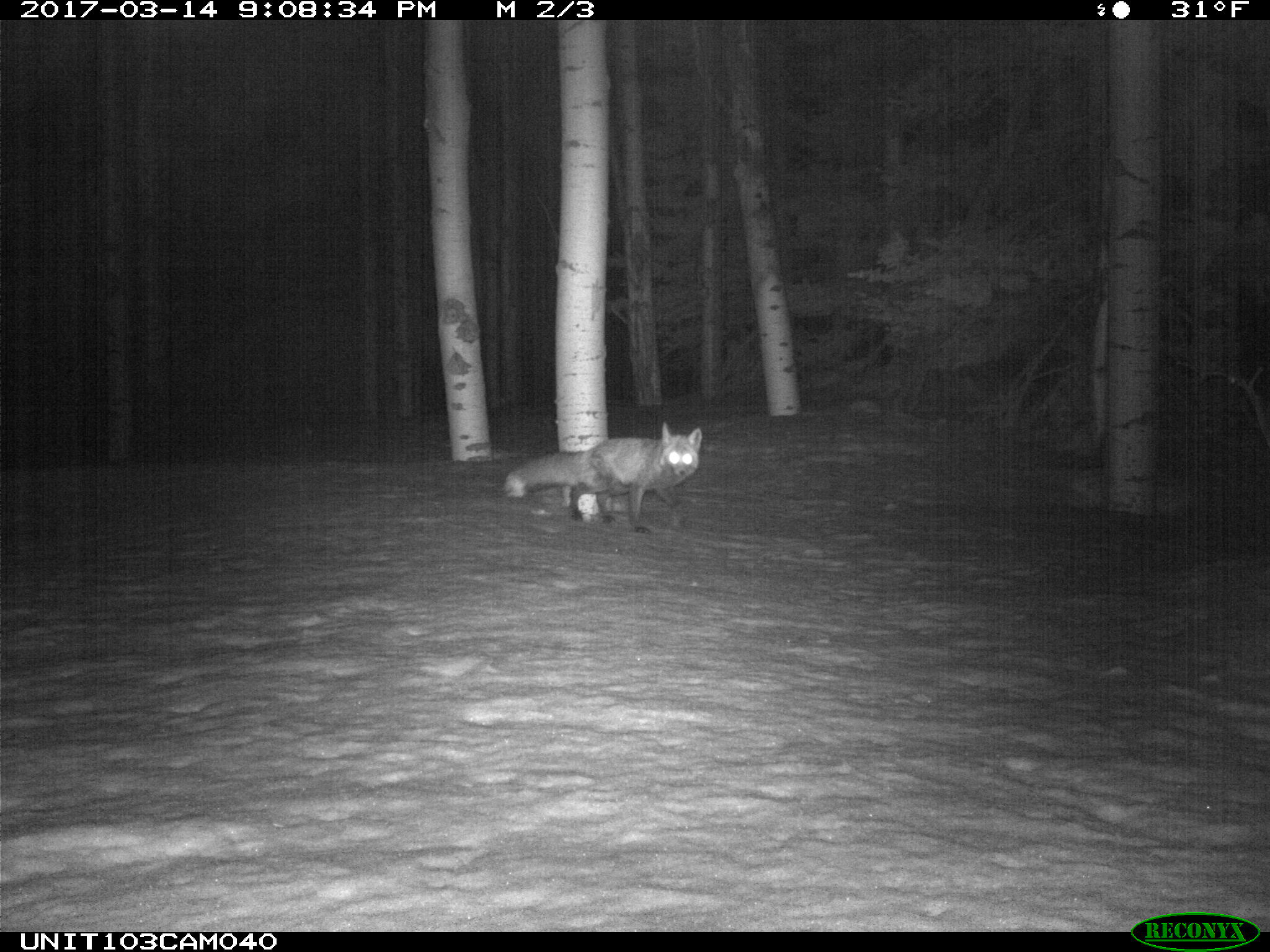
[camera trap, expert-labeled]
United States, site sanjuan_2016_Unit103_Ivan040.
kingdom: Animalia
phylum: Chordata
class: Mammalia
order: Carnivora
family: Canidae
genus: Vulpes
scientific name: Vulpes vulpes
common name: red fox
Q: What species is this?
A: Vulpes vulpes (red fox).